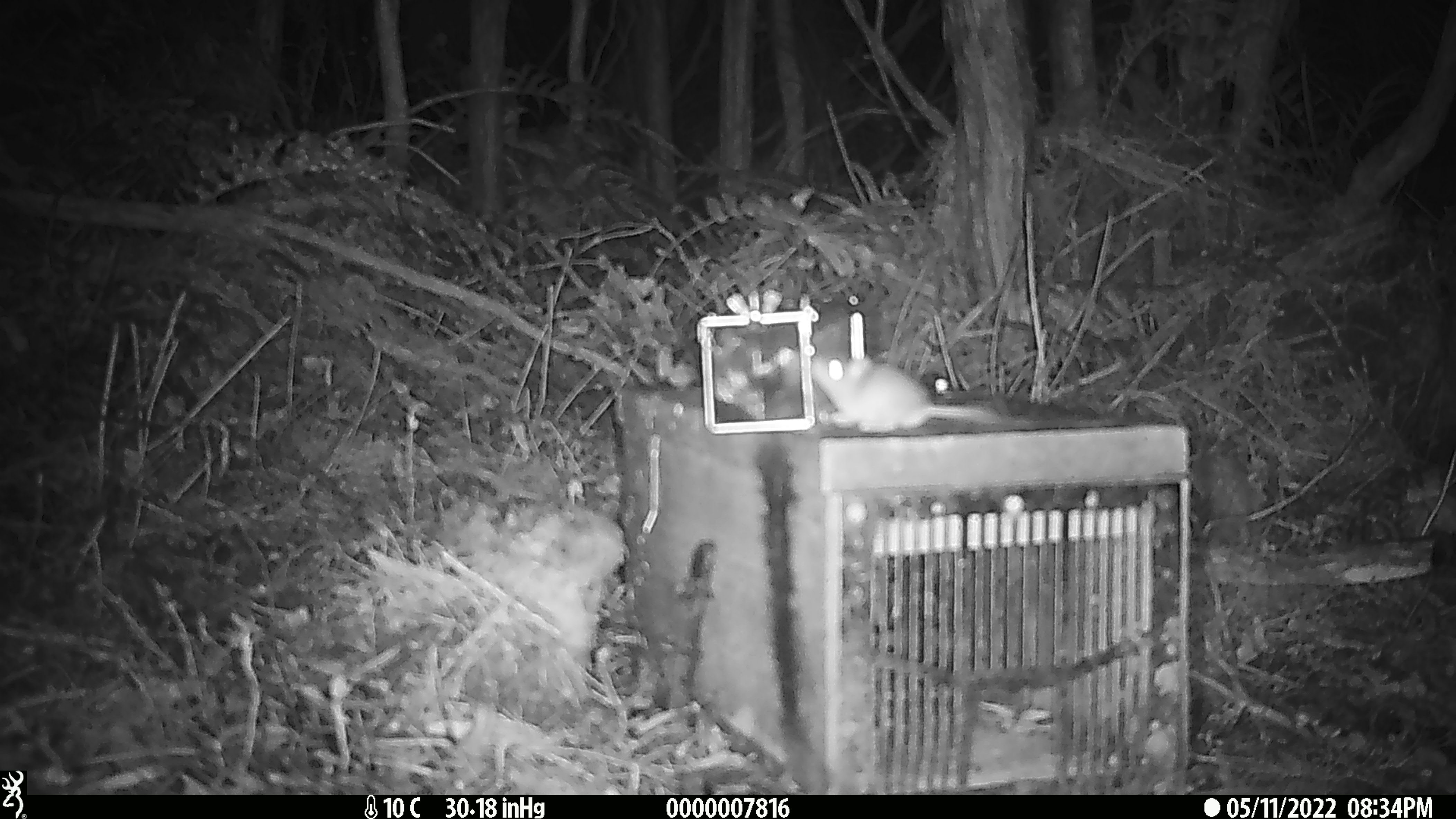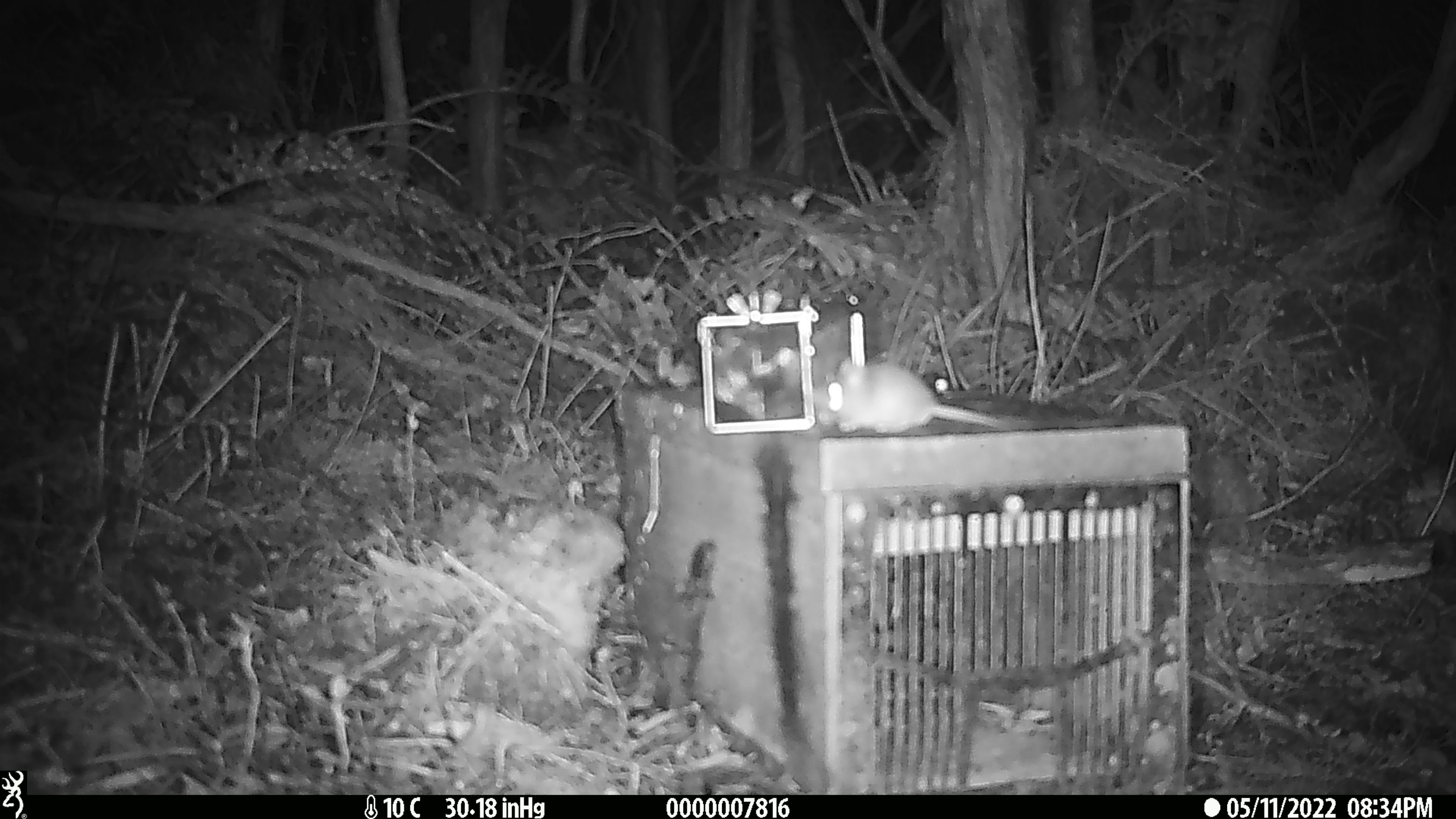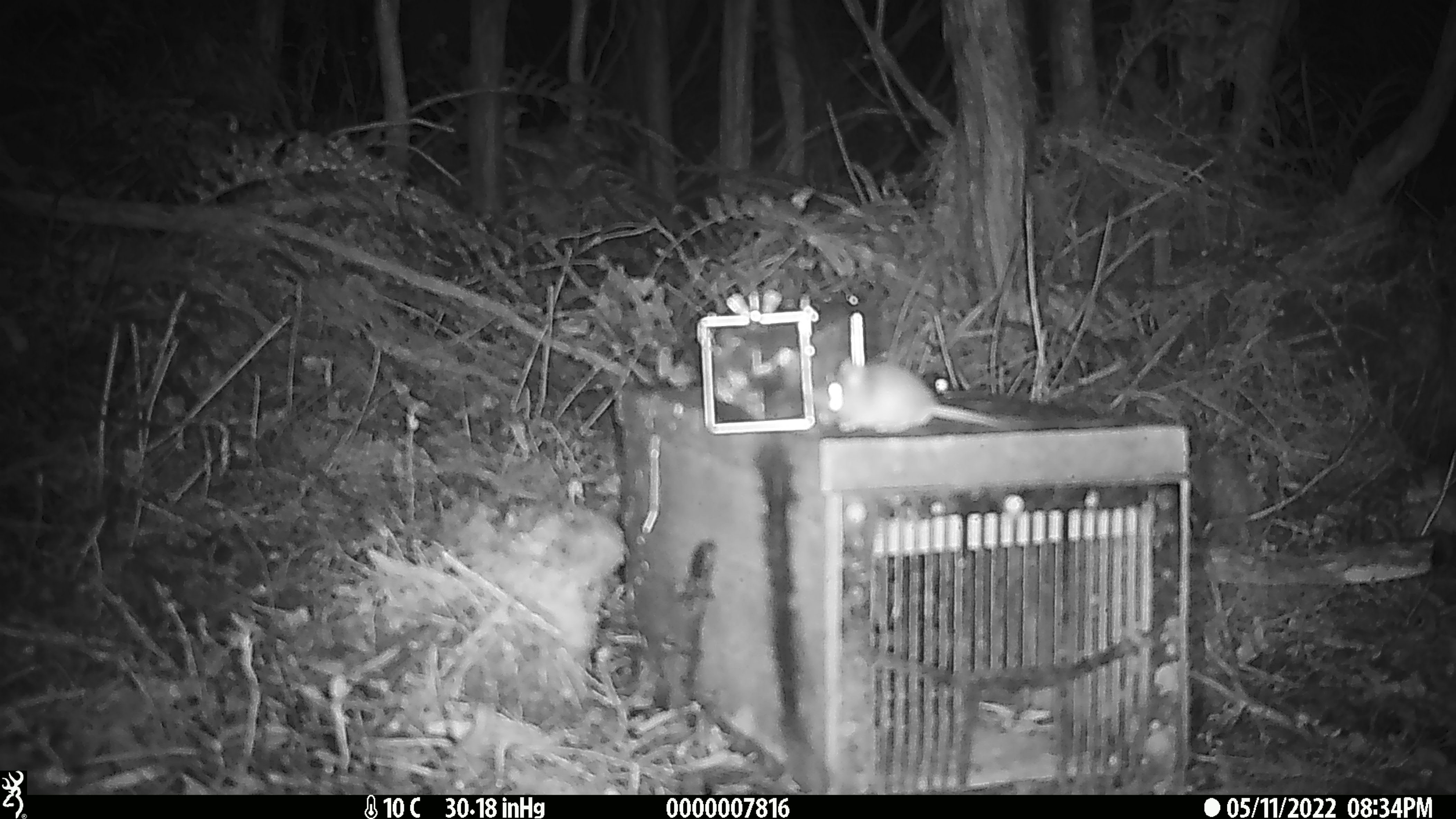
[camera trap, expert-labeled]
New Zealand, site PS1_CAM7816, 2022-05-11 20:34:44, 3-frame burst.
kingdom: Animalia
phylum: Chordata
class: Mammalia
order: Rodentia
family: Muridae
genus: Mus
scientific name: Mus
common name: mouse